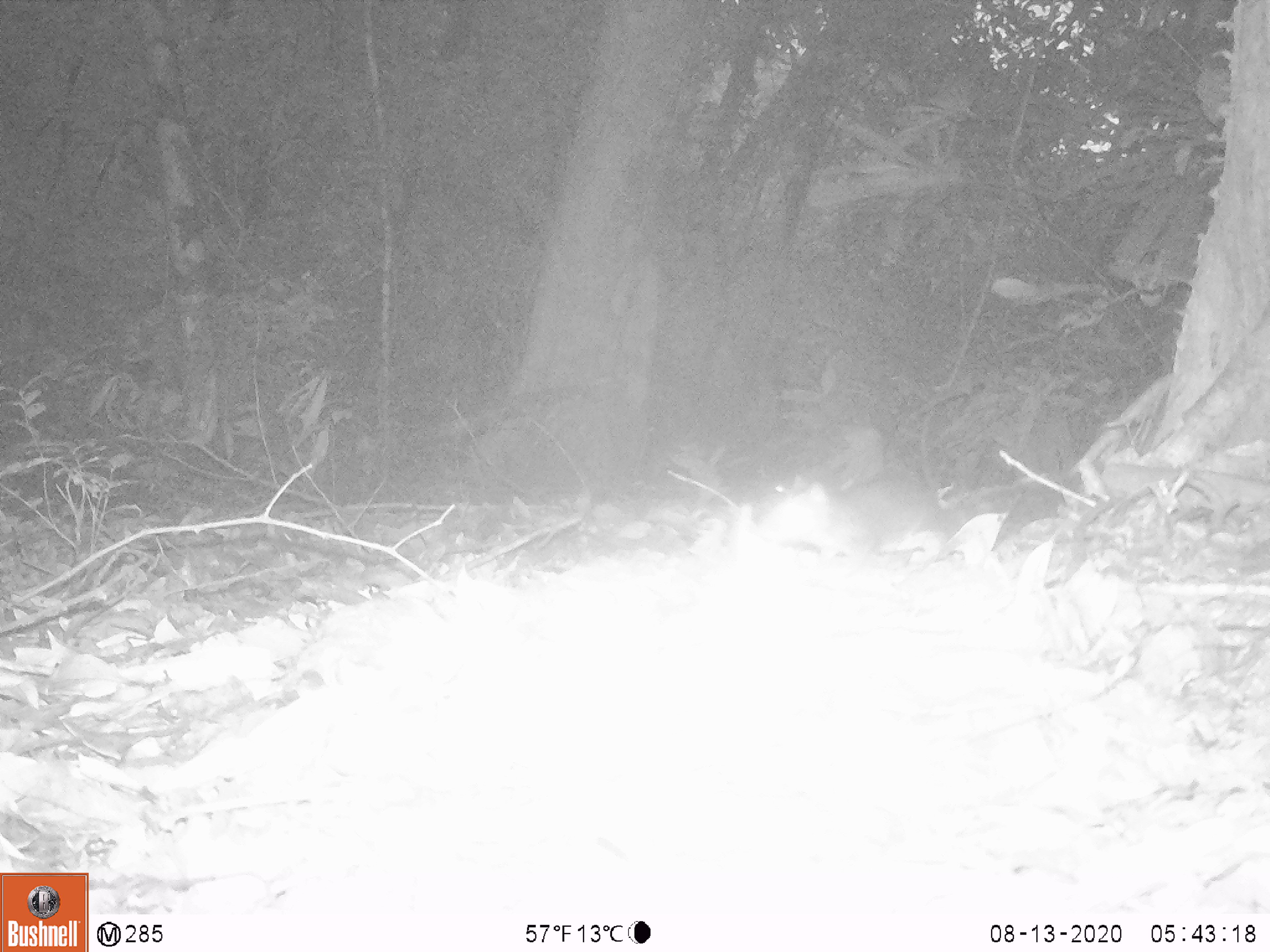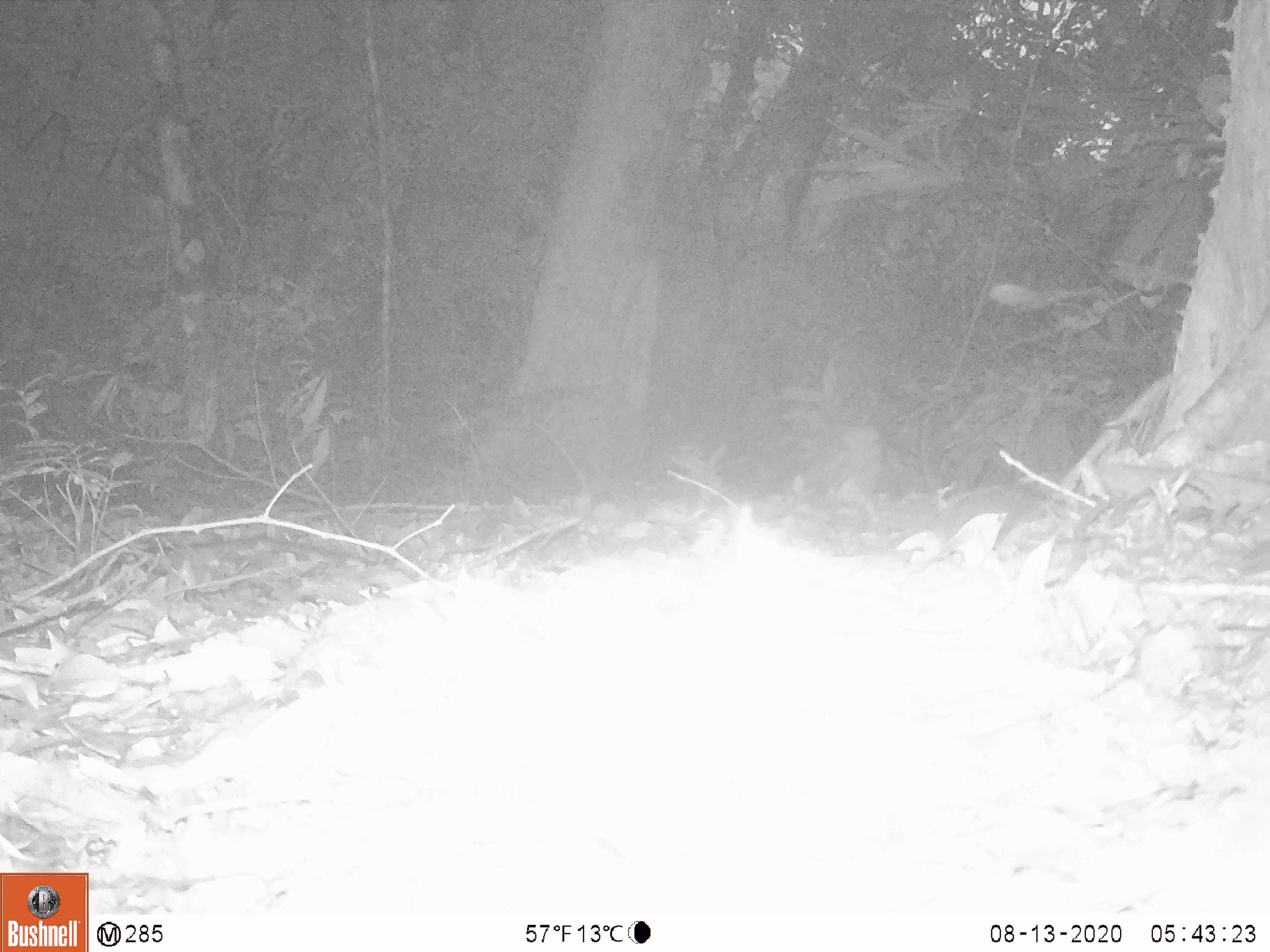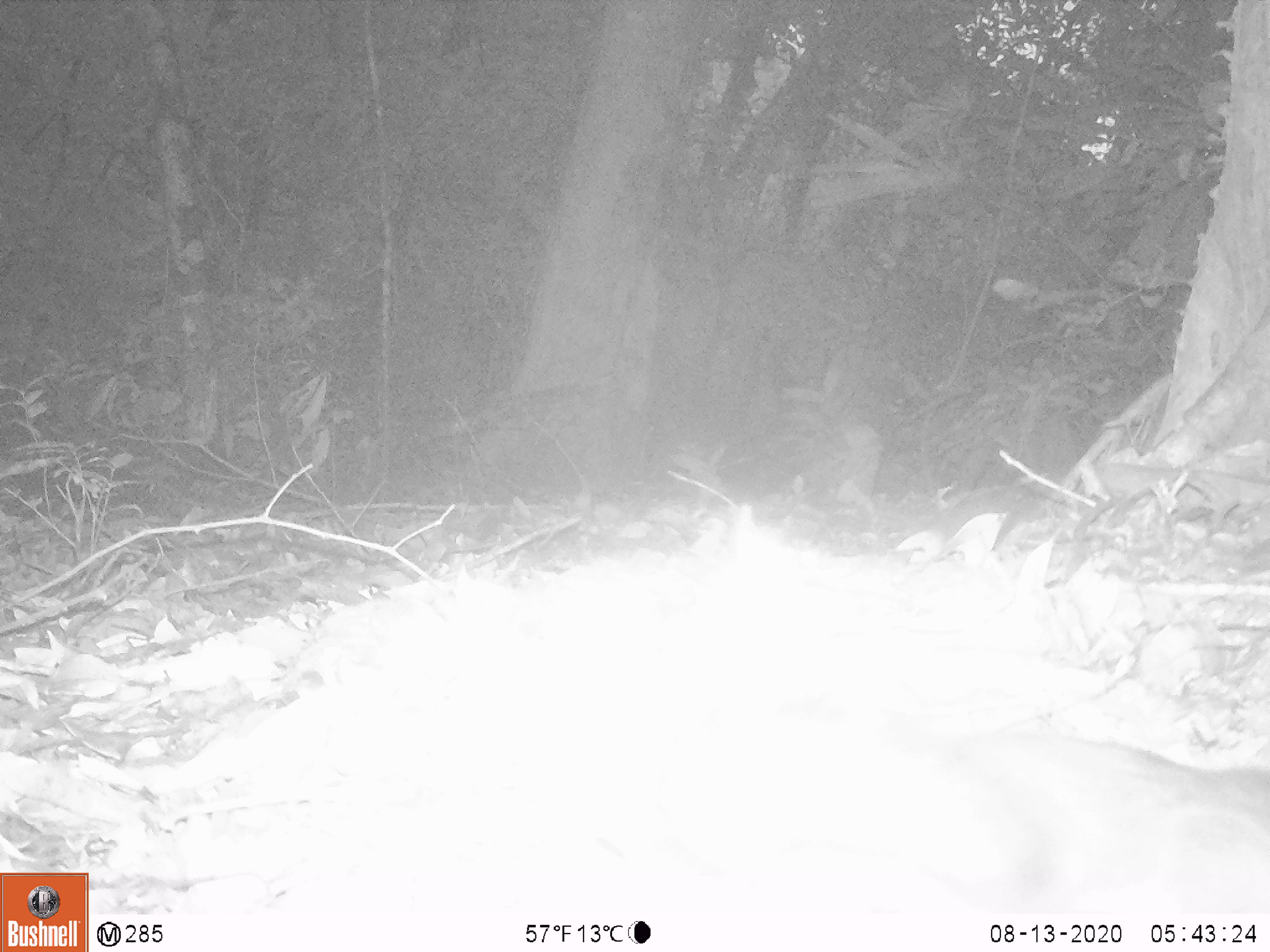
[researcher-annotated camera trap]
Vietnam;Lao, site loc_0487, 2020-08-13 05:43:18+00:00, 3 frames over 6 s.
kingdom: Animalia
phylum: Chordata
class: Mammalia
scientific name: Mammalia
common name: mammal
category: unidentified small mammal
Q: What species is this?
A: Unidentified small mammal (mammal) (Mammalia).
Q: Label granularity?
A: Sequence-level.